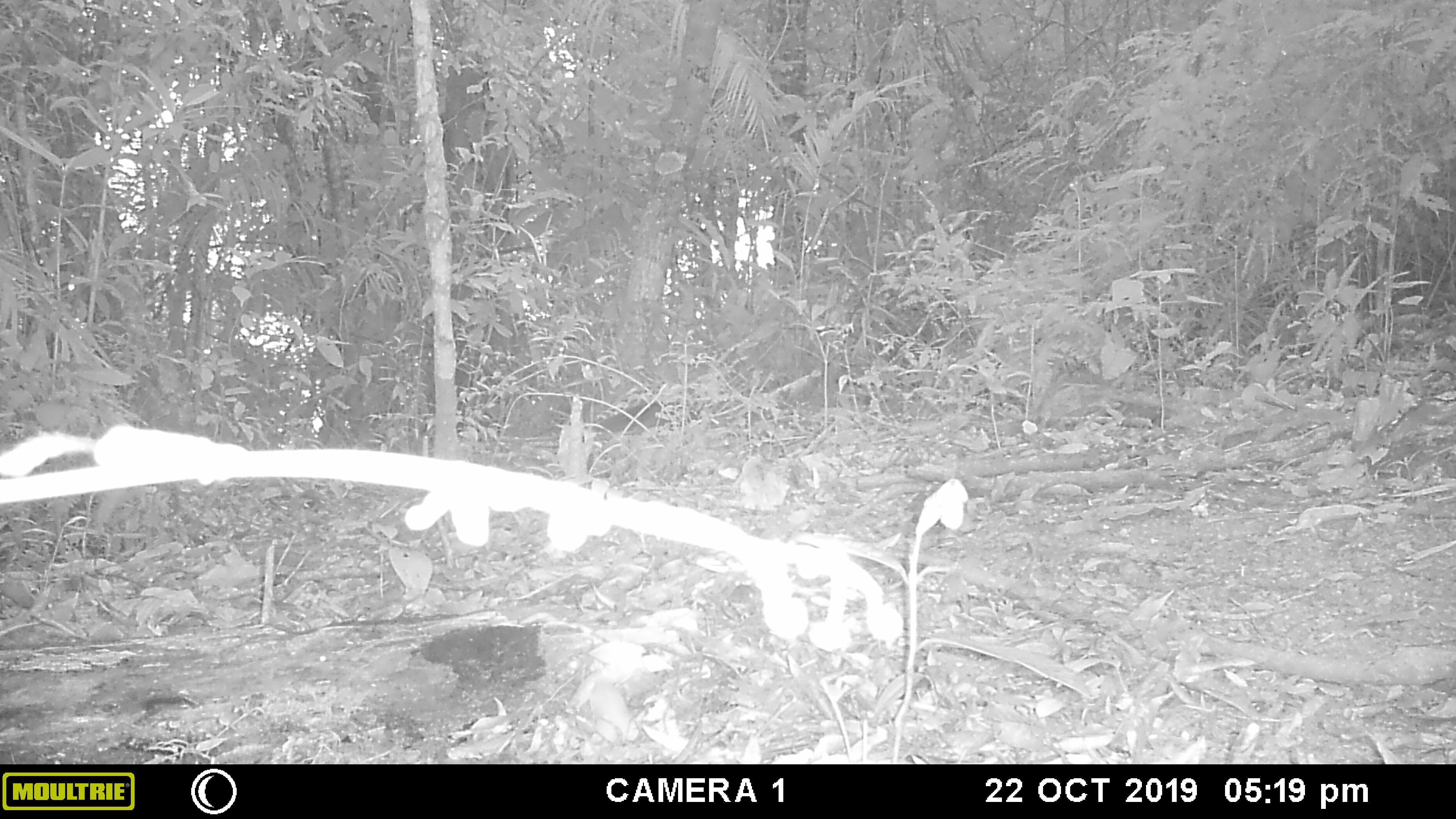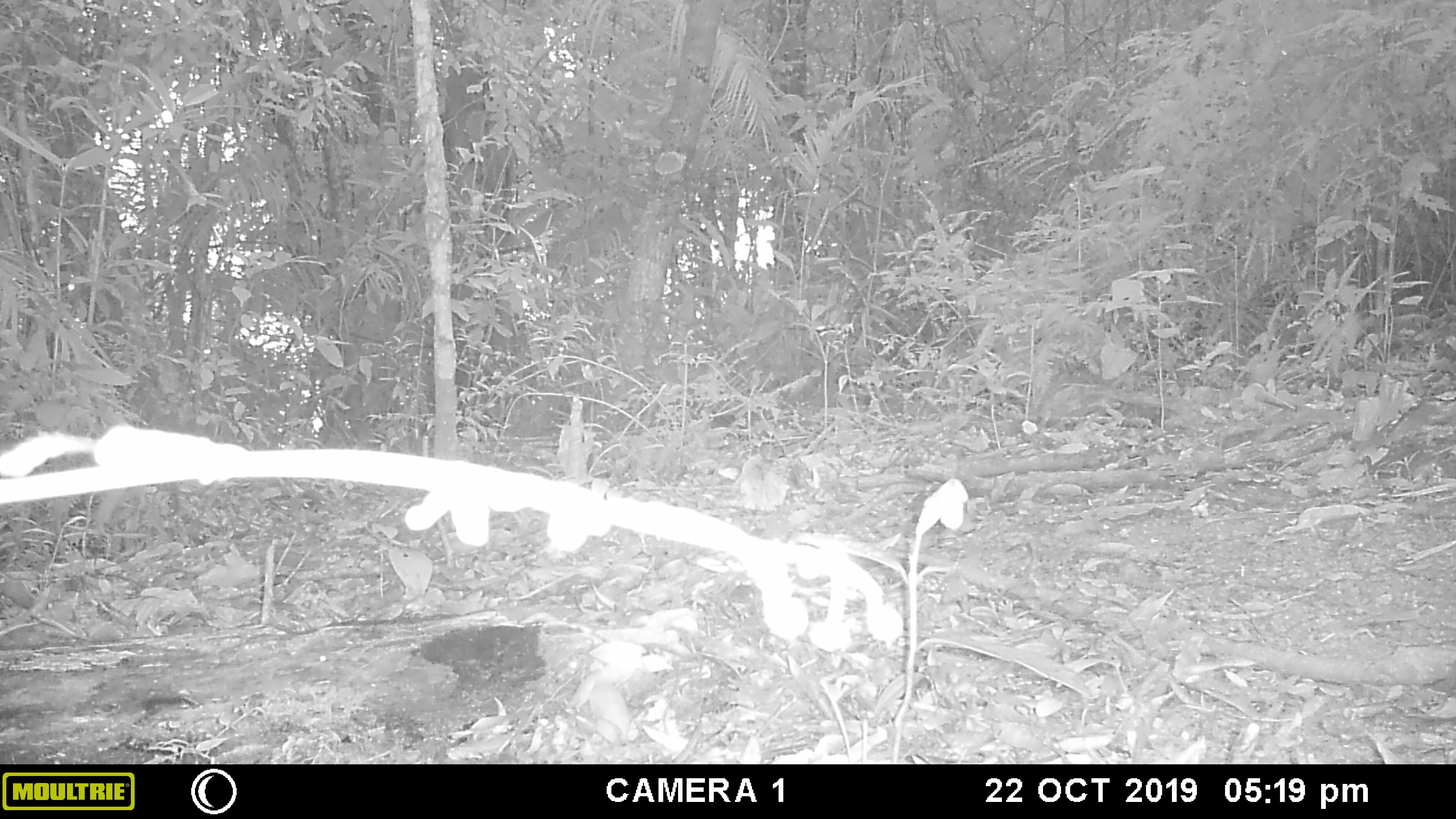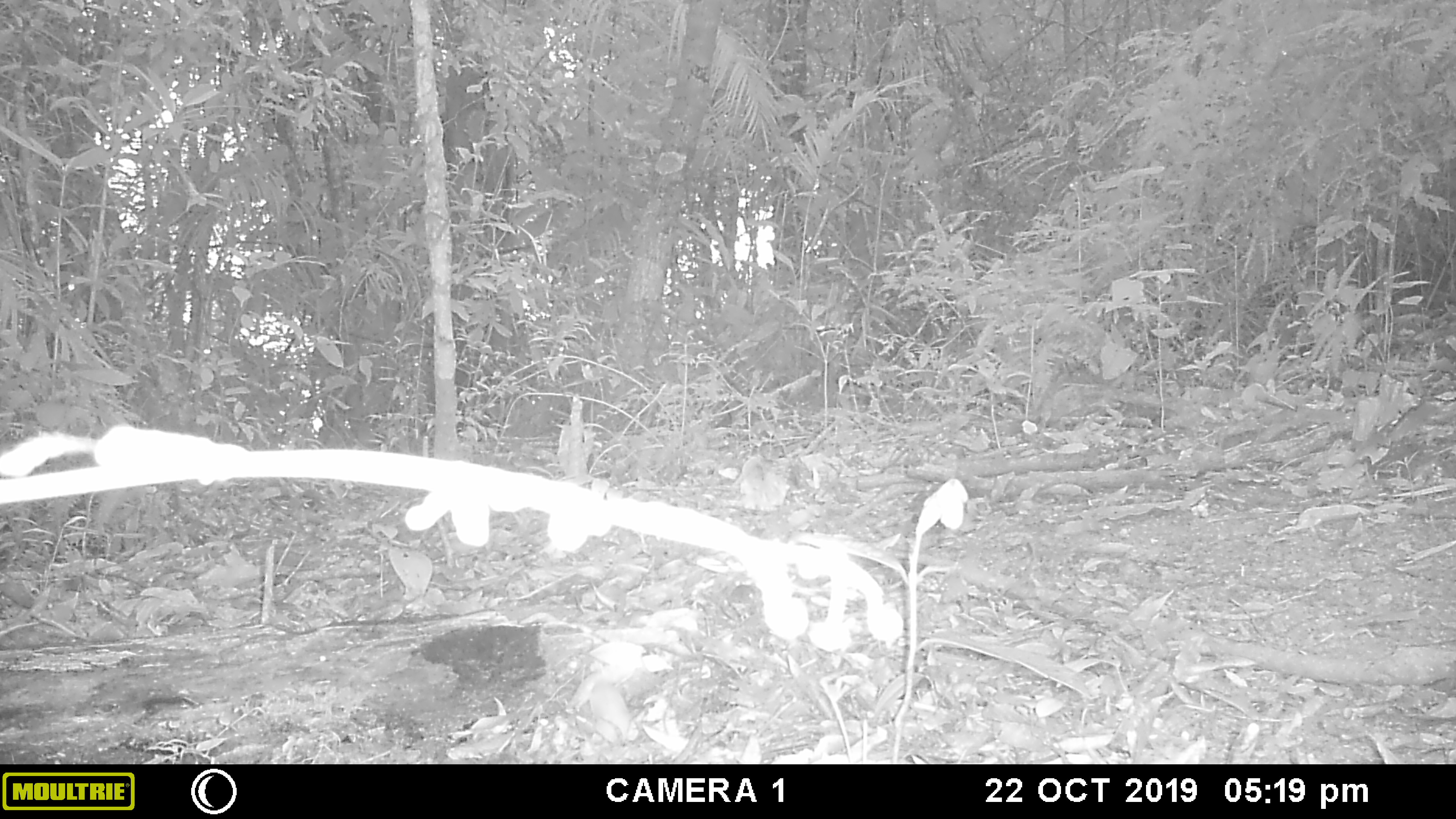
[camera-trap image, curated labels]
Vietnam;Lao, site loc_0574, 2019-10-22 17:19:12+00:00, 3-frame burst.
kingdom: Animalia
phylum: Chordata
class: Mammalia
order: Rodentia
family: Sciuridae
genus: Dremomys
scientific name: Dremomys rufigenis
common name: red-cheeked squirrel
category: red cheeked squirrel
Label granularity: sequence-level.